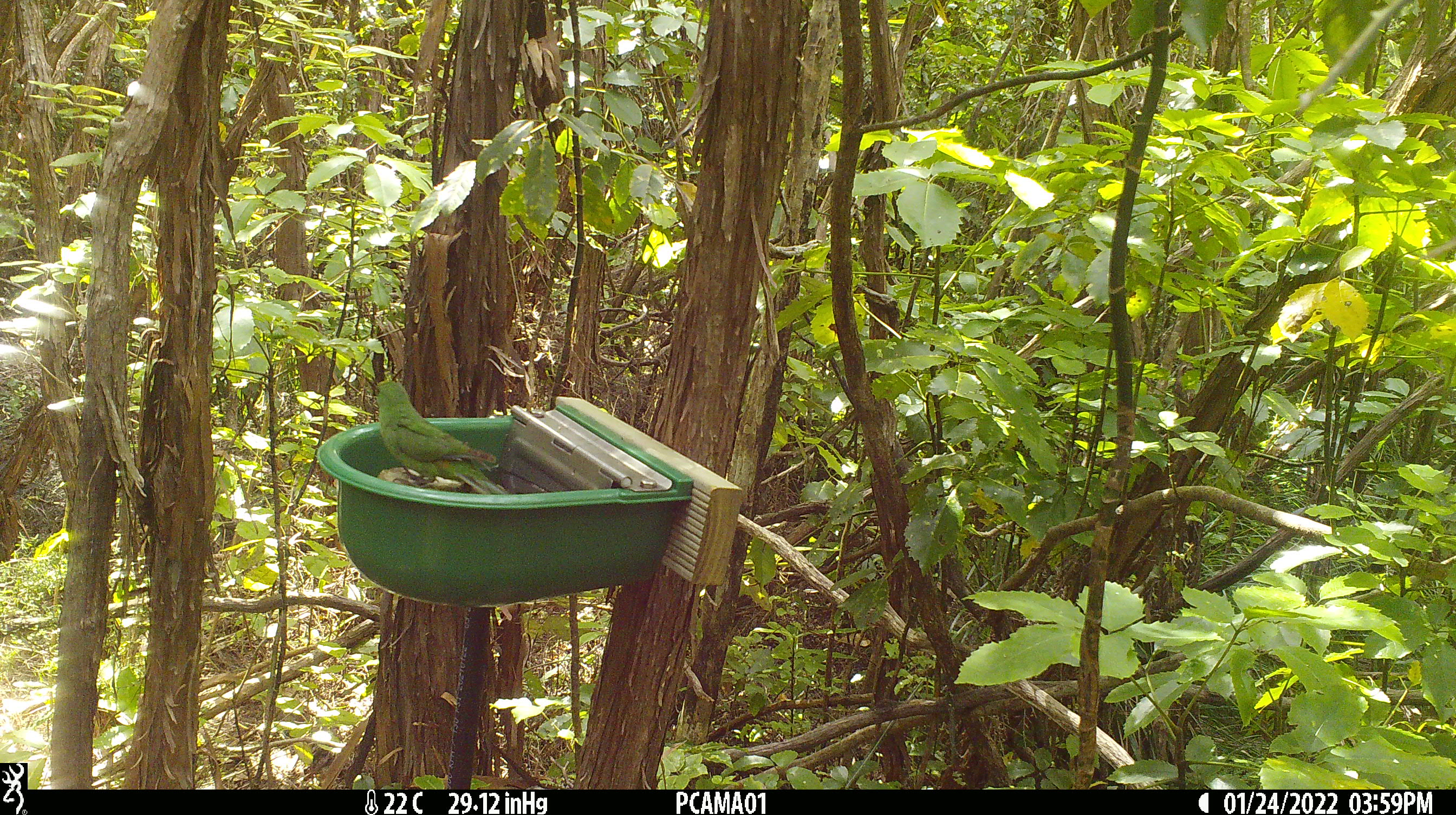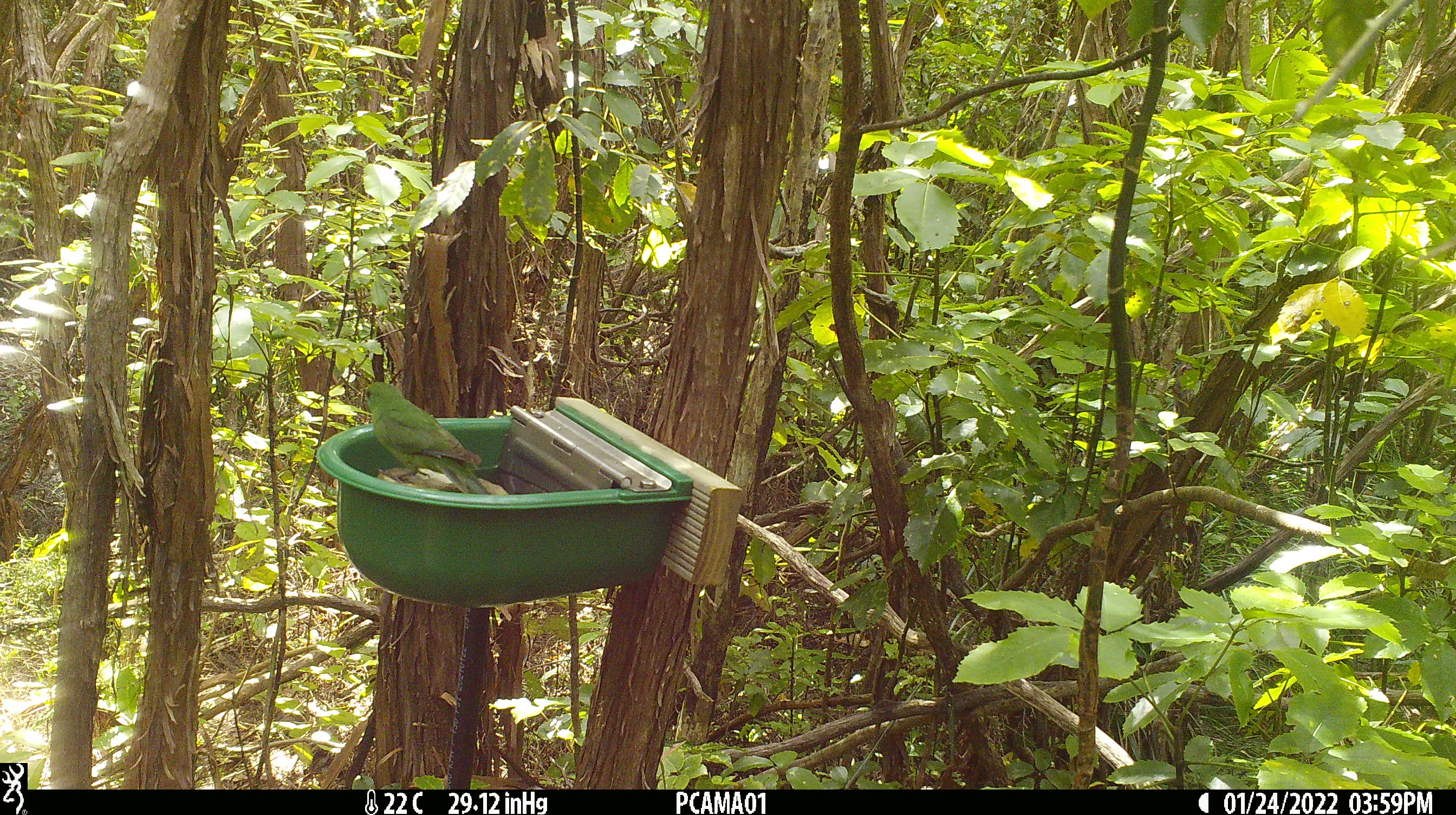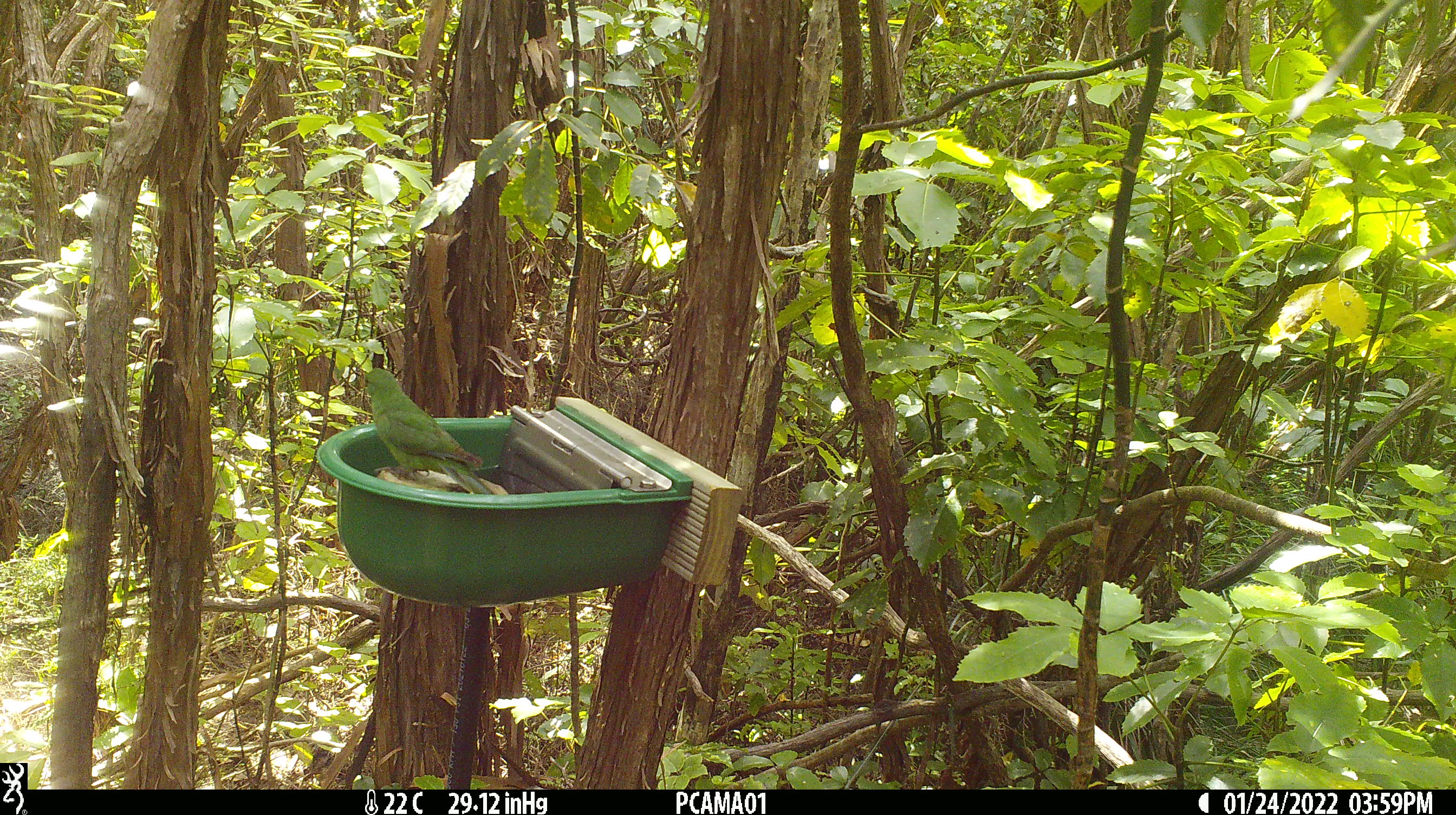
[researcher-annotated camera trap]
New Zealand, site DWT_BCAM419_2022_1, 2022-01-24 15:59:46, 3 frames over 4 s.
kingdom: Animalia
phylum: Chordata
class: Aves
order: Psittaciformes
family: Psittaculidae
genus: Cyanoramphus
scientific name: Cyanoramphus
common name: parakeet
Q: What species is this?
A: Parakeet (Cyanoramphus).